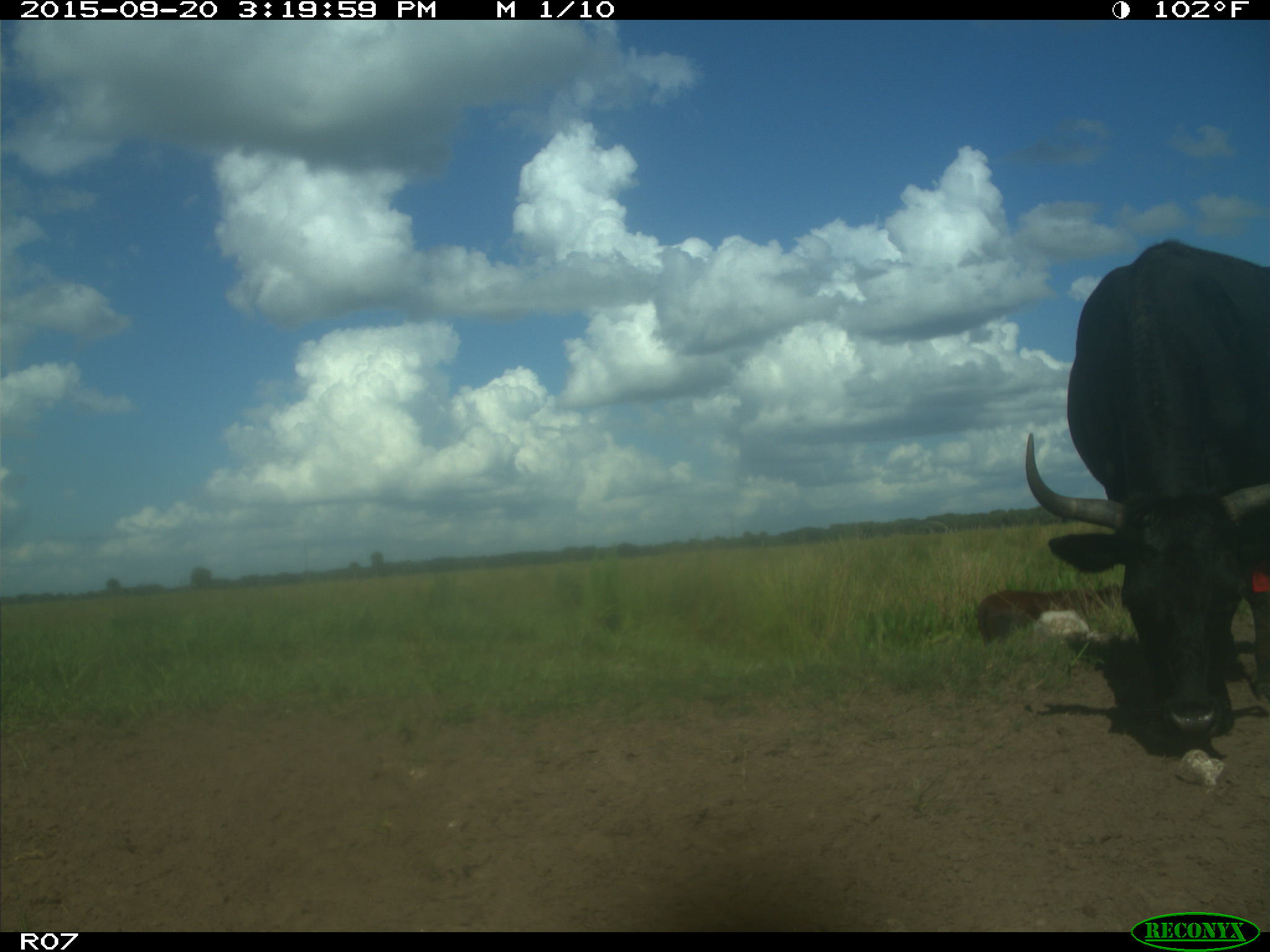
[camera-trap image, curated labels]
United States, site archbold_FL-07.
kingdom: Animalia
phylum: Chordata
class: Mammalia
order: Artiodactyla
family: Bovidae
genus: Bos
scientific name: Bos taurus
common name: domestic cow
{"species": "Bos taurus (domestic cow)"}